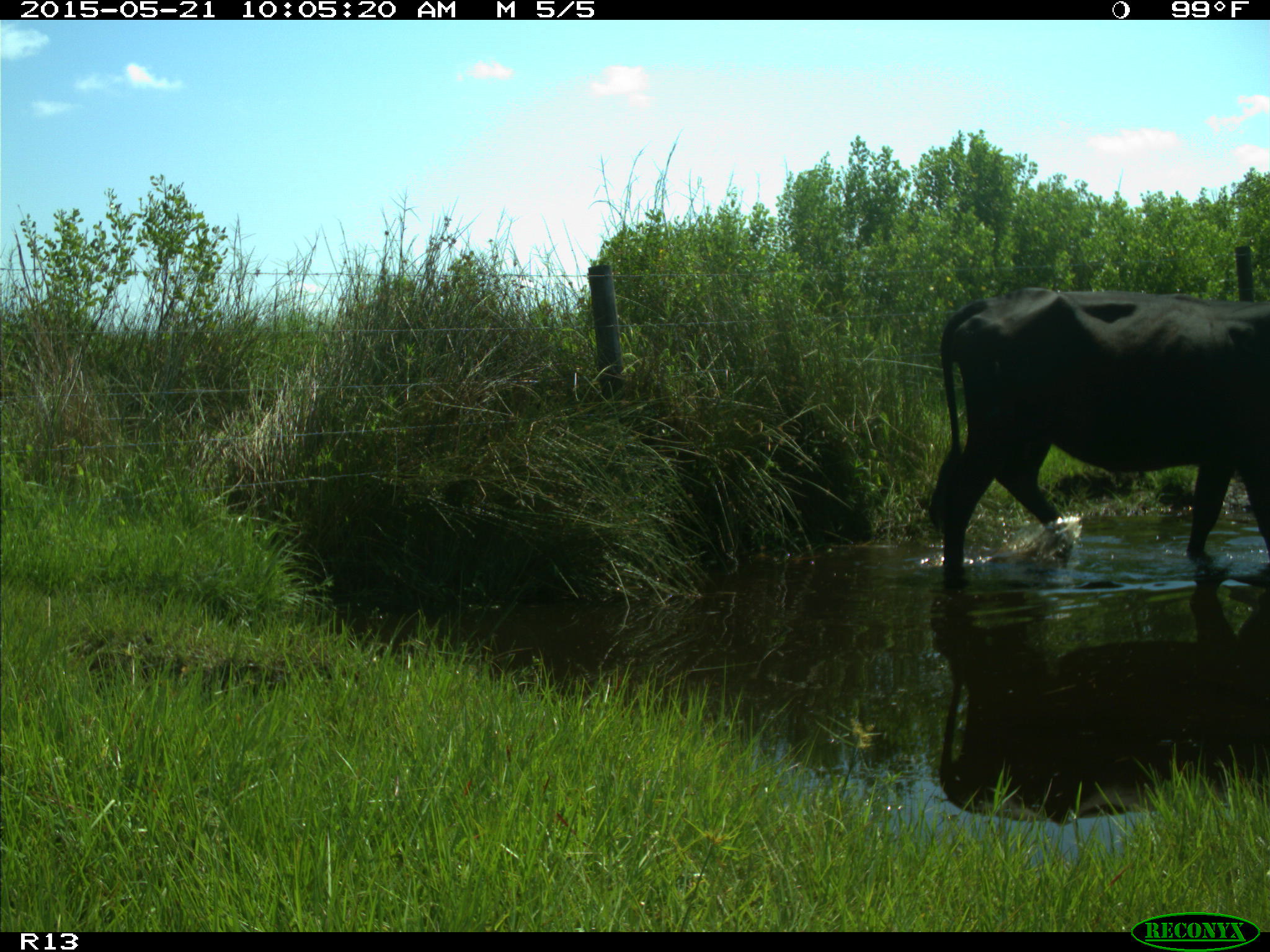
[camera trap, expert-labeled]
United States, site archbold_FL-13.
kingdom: Animalia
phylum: Chordata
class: Mammalia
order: Artiodactyla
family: Bovidae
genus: Bos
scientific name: Bos taurus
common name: domestic cow